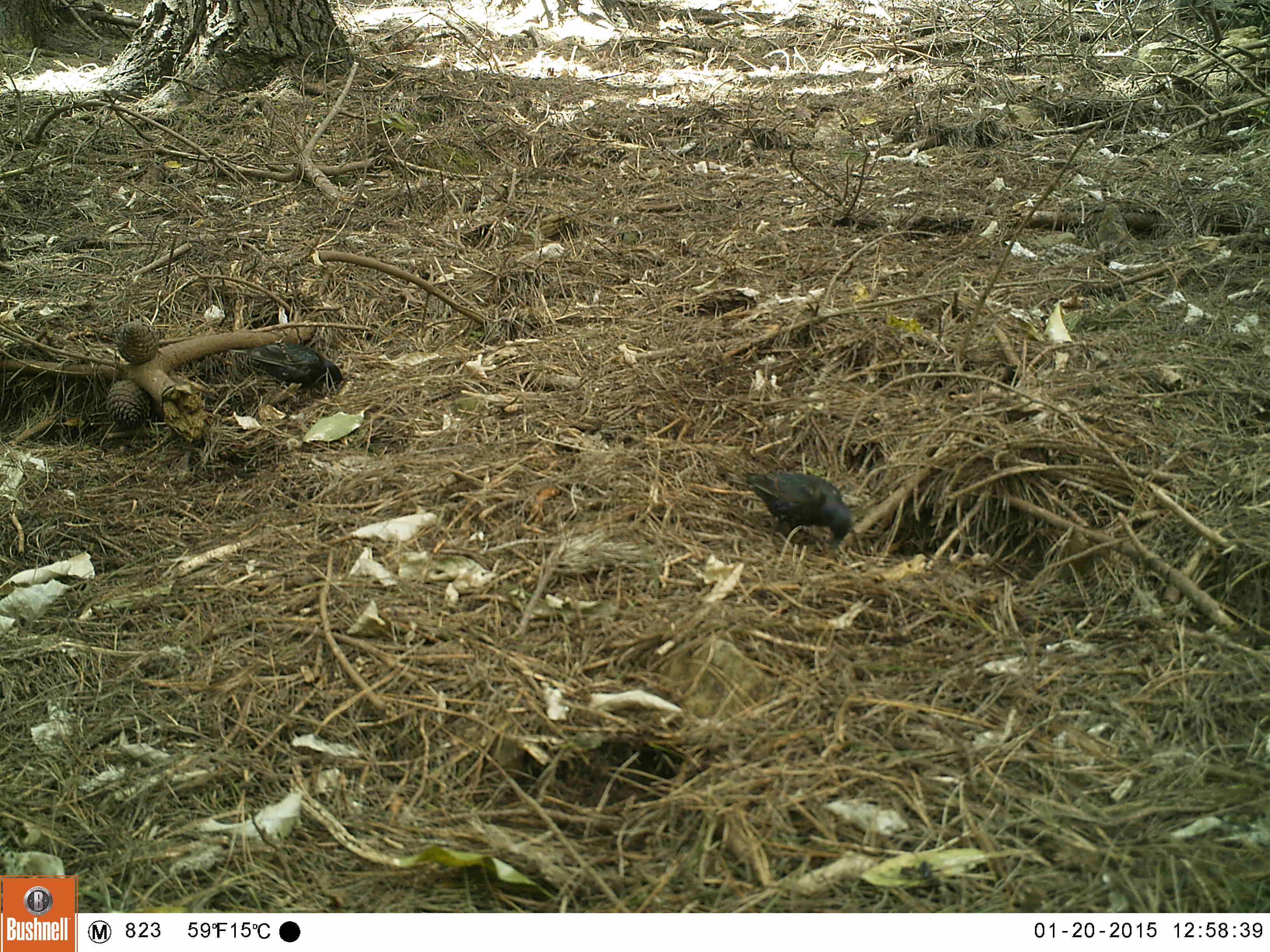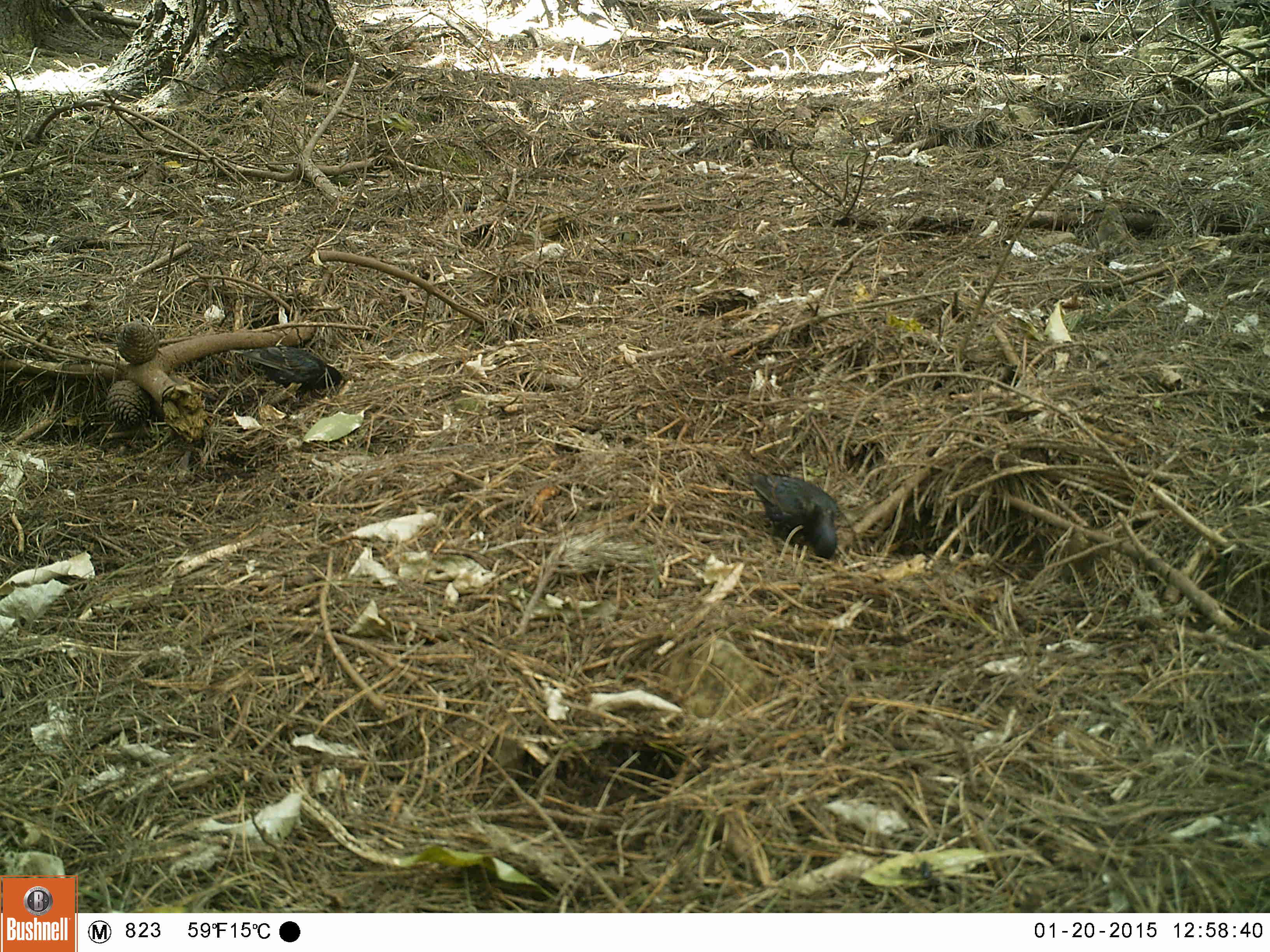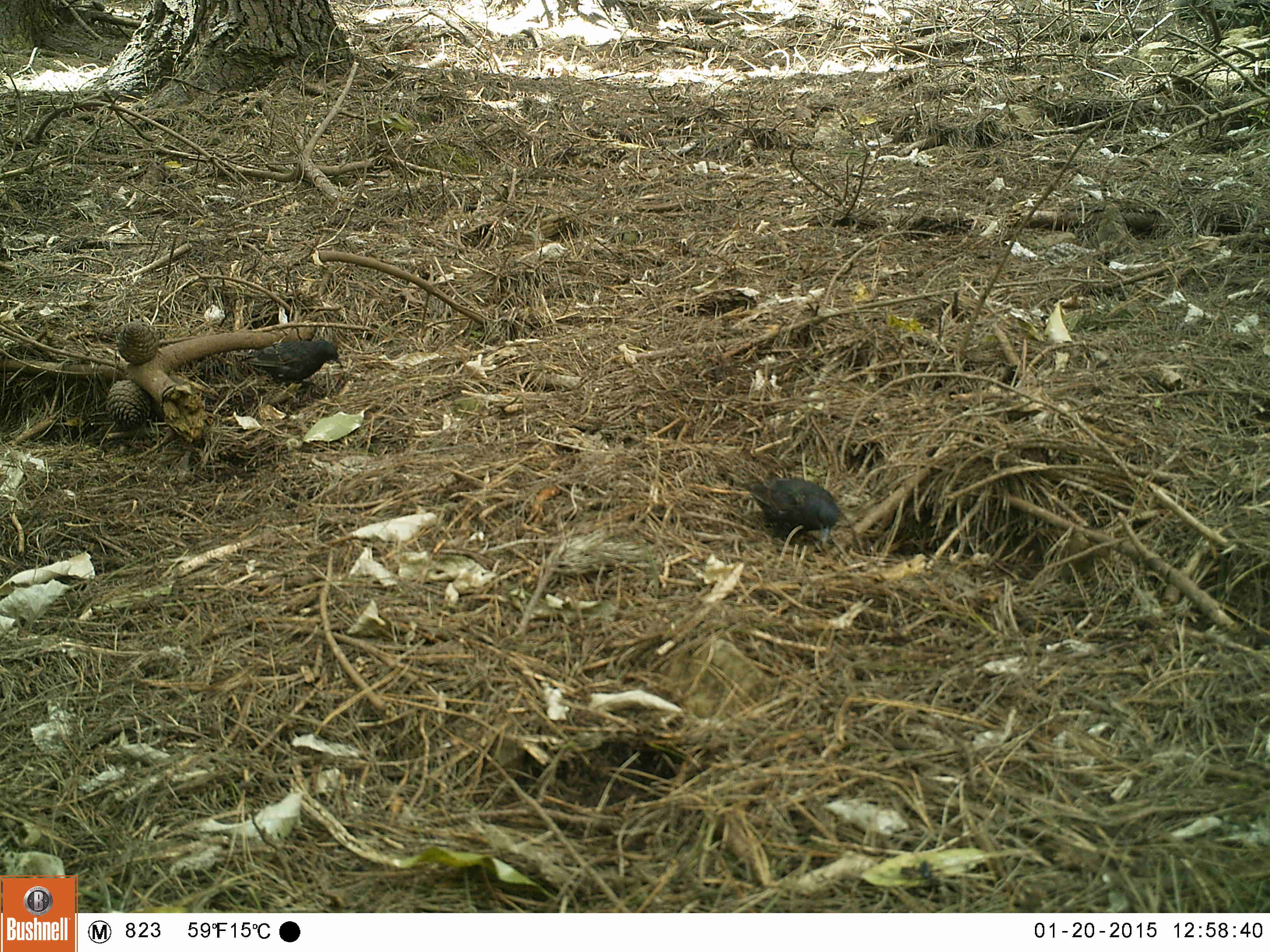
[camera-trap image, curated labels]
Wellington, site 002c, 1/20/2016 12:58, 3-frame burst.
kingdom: Animalia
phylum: Chordata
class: Aves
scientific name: Aves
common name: bird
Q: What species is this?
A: Bird (Aves).